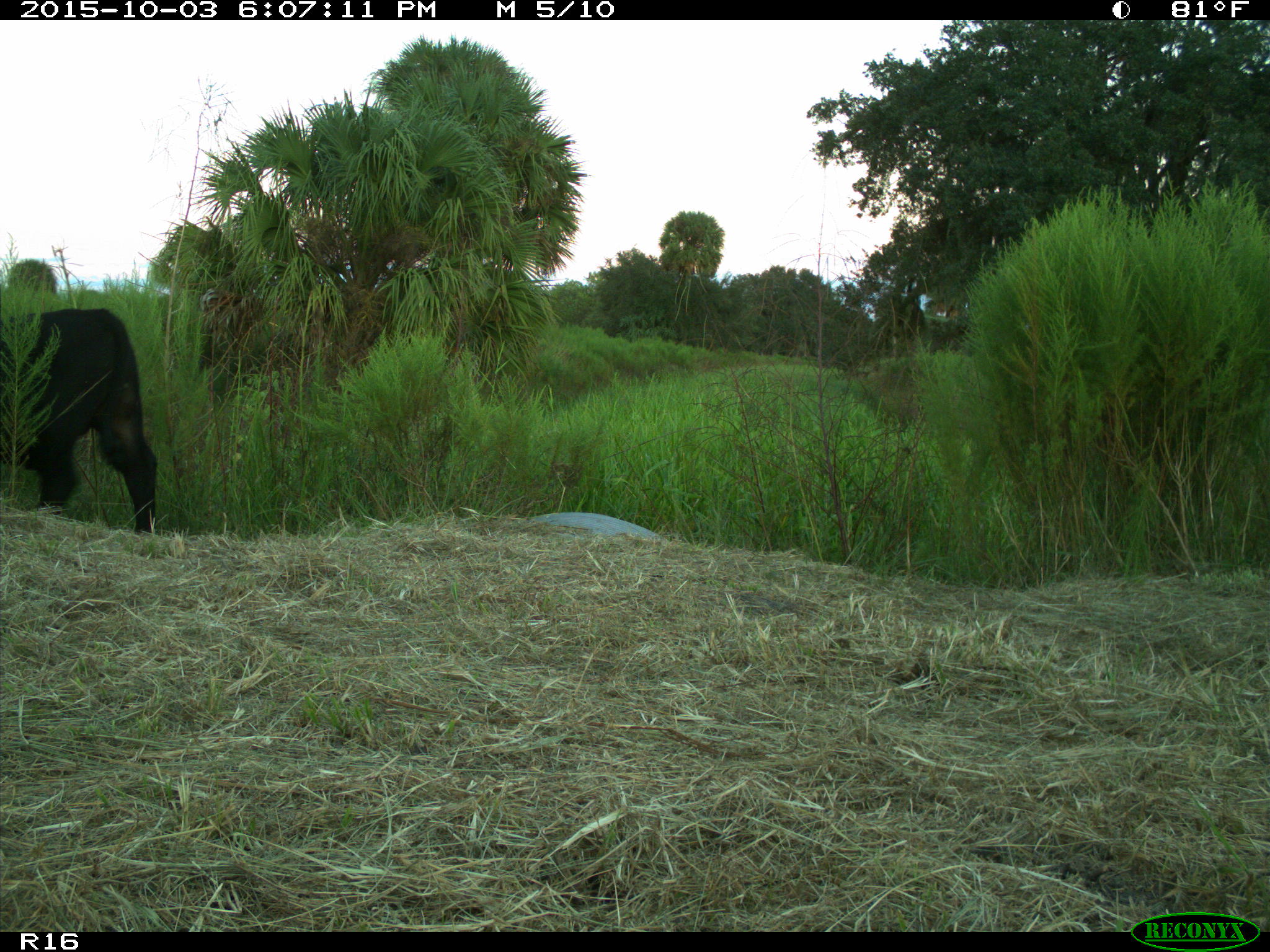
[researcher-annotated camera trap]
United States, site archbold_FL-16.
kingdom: Animalia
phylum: Chordata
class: Mammalia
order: Artiodactyla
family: Bovidae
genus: Bos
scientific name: Bos taurus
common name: domestic cow